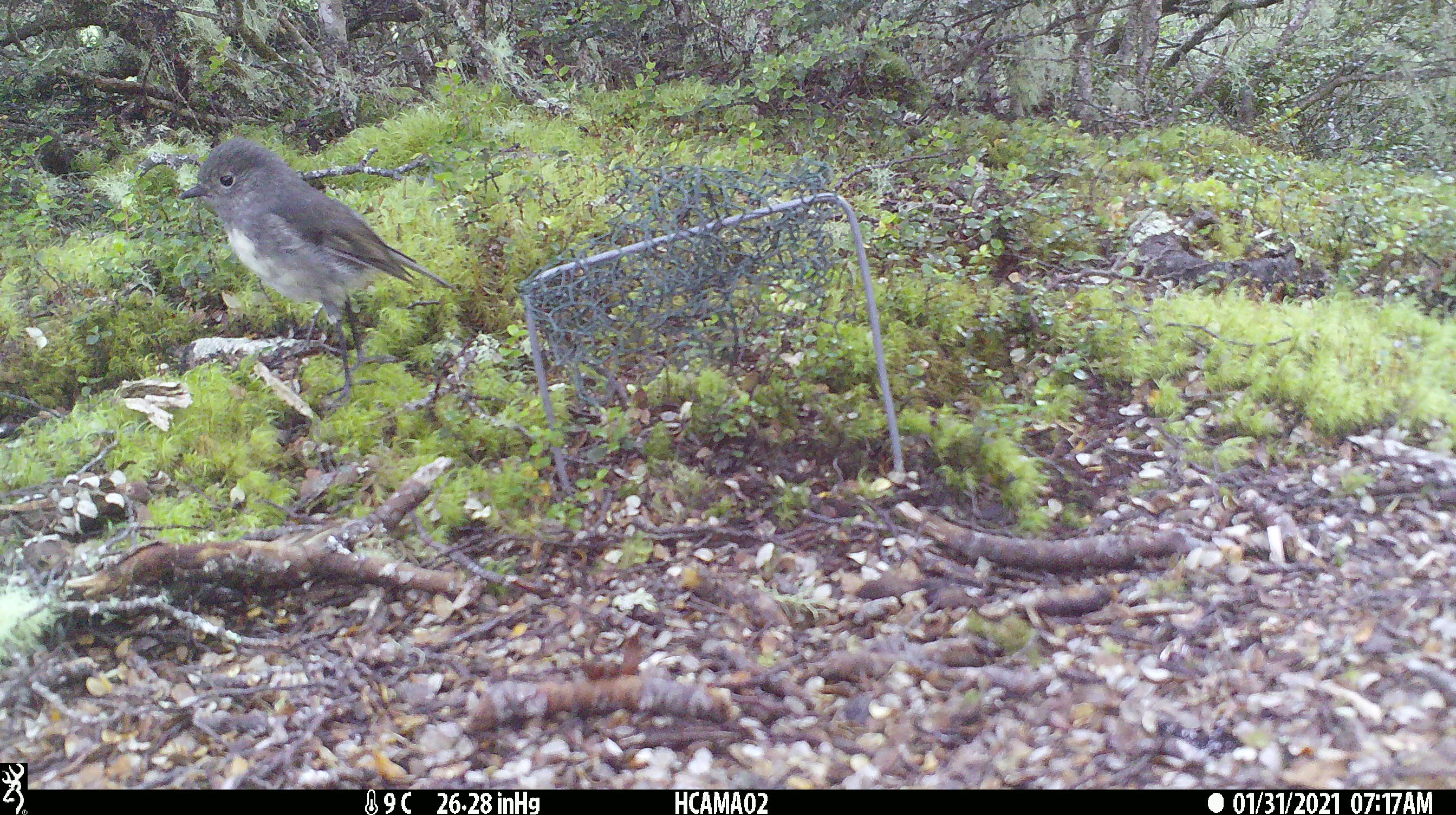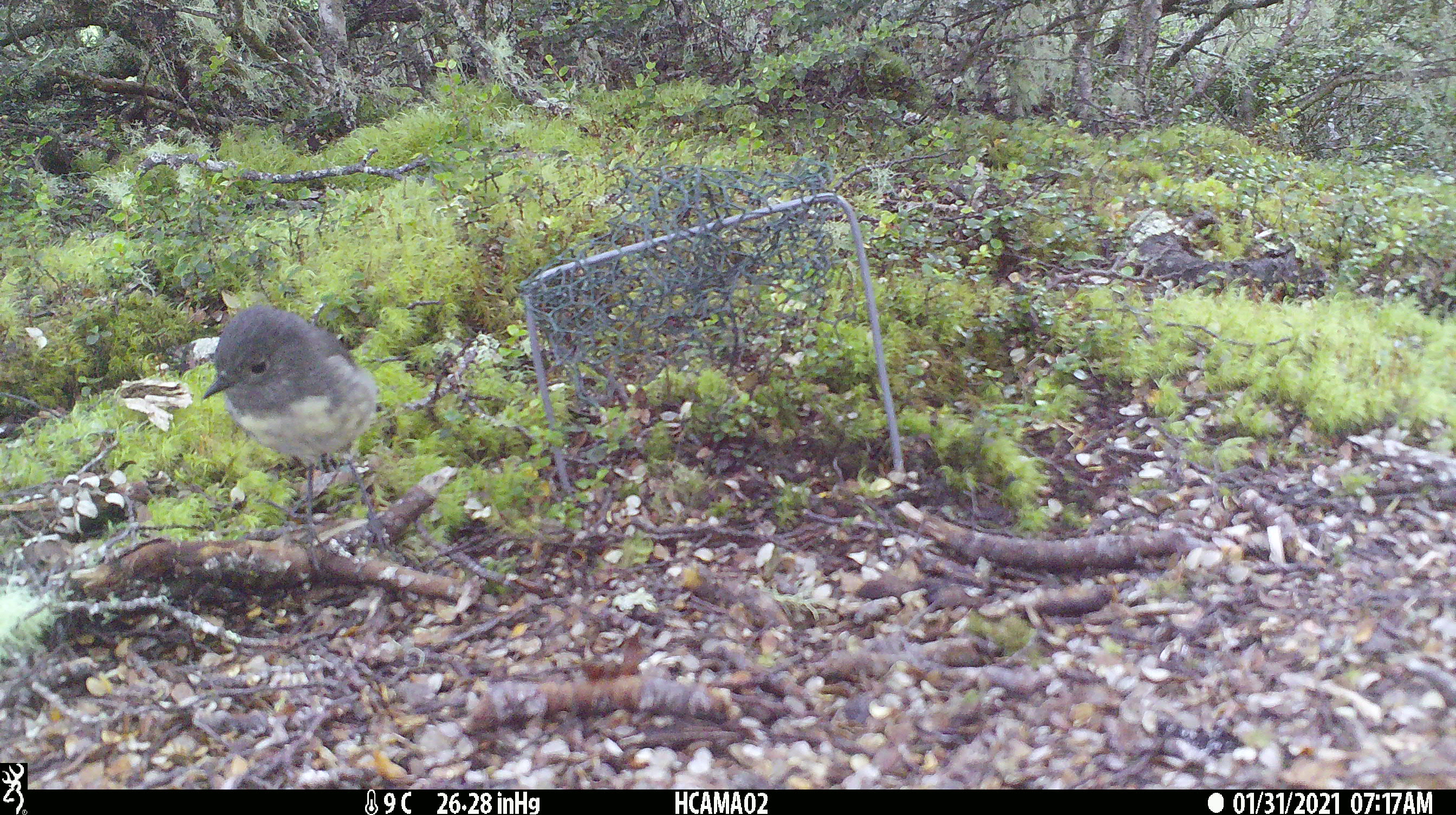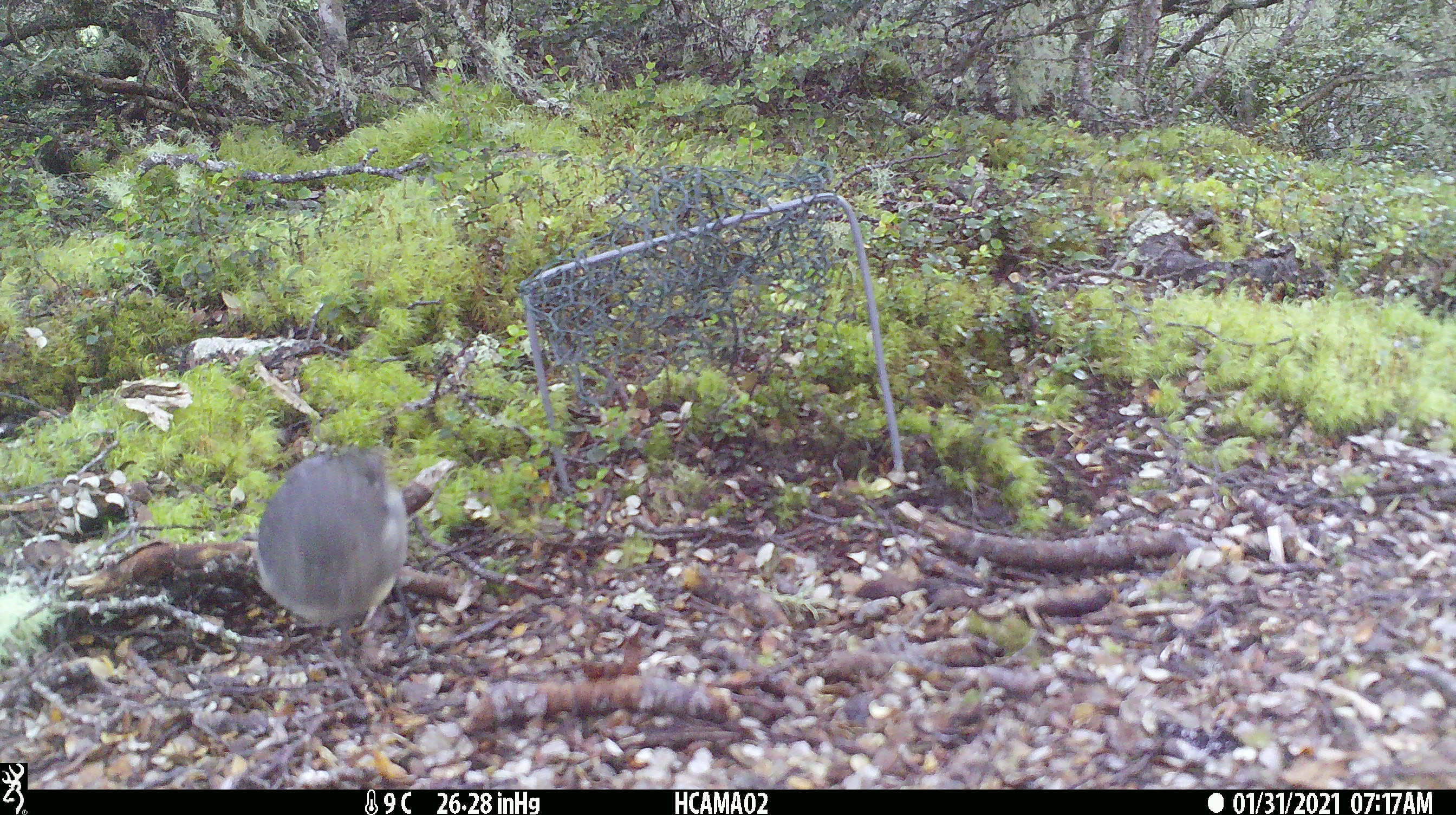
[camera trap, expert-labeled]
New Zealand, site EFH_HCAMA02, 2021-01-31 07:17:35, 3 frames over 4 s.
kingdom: Animalia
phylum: Chordata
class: Aves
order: Passeriformes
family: Petroicidae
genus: Petroica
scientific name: Petroica australis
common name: new zealand robin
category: robin